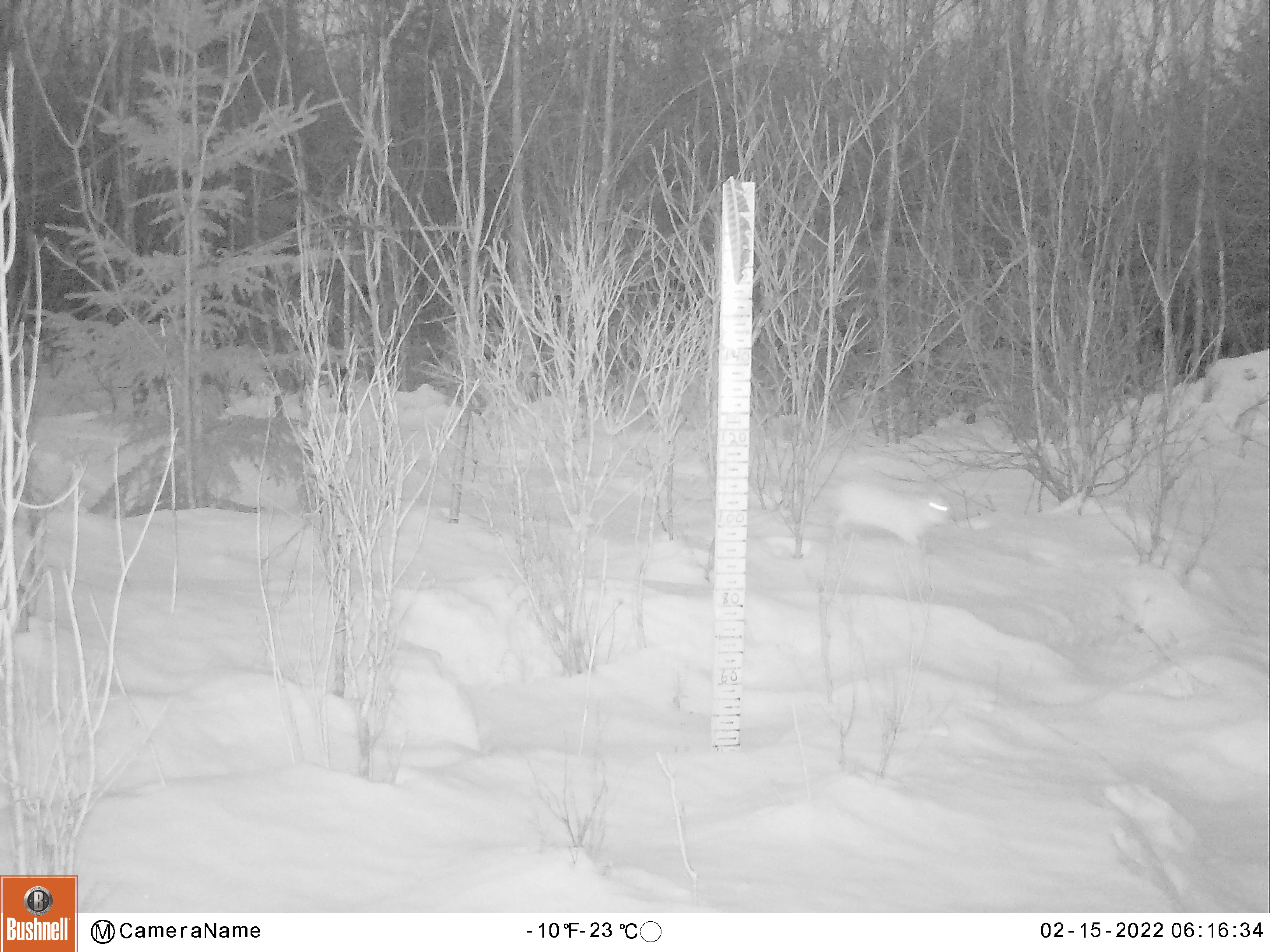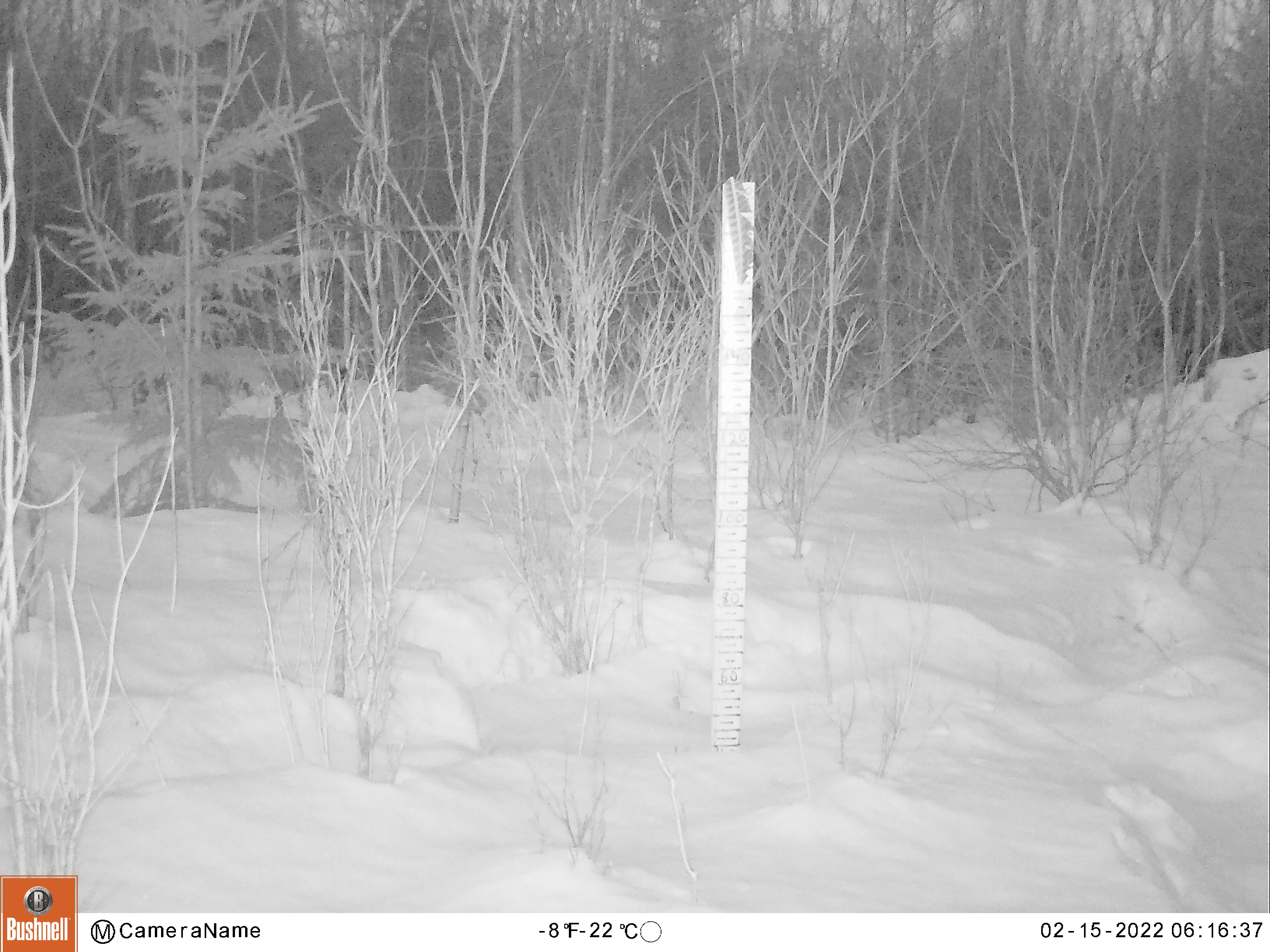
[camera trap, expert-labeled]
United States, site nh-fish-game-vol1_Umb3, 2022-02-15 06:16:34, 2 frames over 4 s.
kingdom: Animalia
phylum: Chordata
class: Mammalia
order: Lagomorpha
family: Leporidae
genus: Lepus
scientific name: Lepus americanus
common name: snowshoe hare